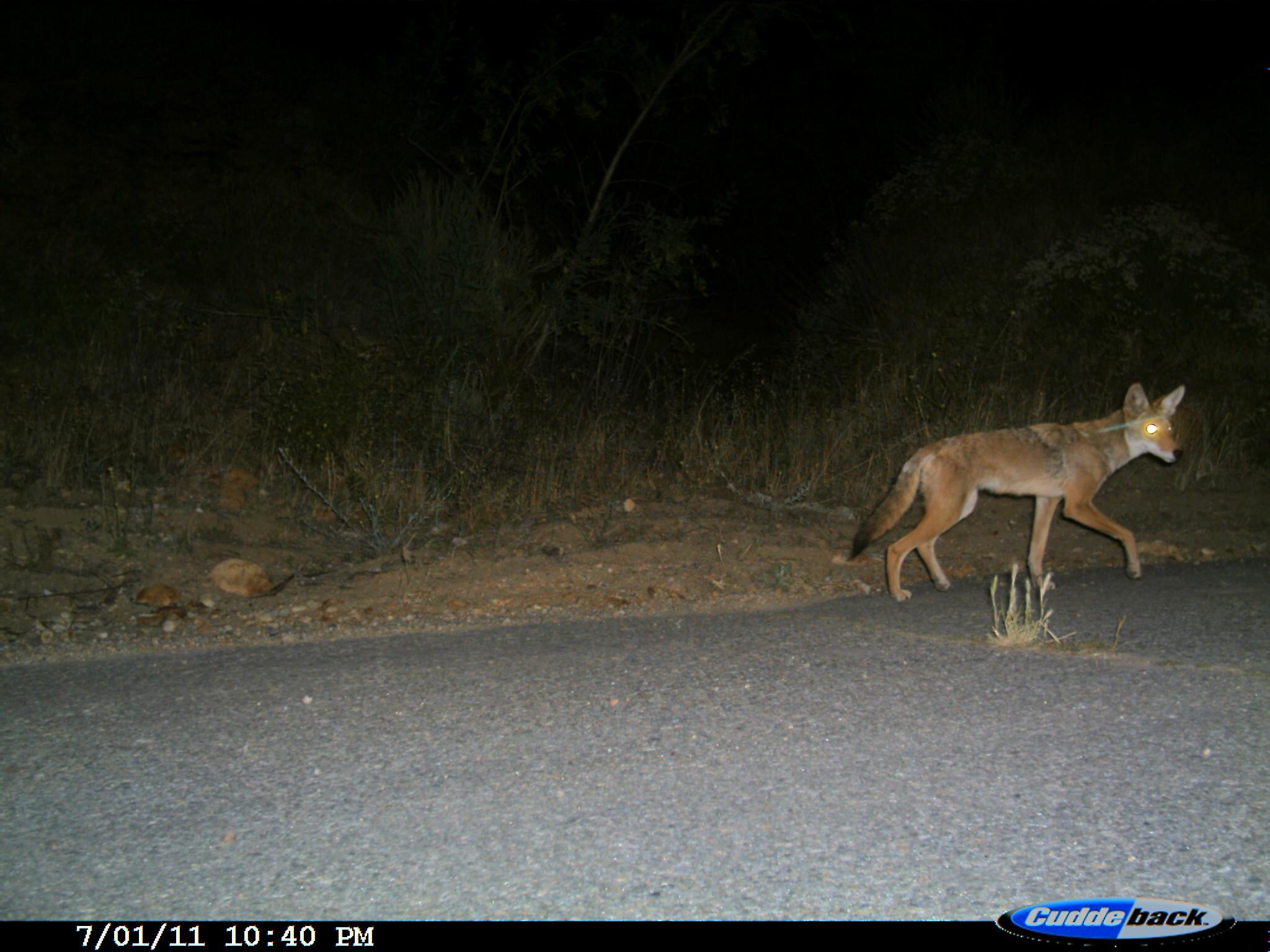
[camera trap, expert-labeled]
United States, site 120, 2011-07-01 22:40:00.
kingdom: Animalia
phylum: Chordata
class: Mammalia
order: Carnivora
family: Canidae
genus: Canis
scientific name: Canis latrans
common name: coyote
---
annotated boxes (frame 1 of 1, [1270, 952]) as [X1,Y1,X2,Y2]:
coyote: [838,378,1192,611]